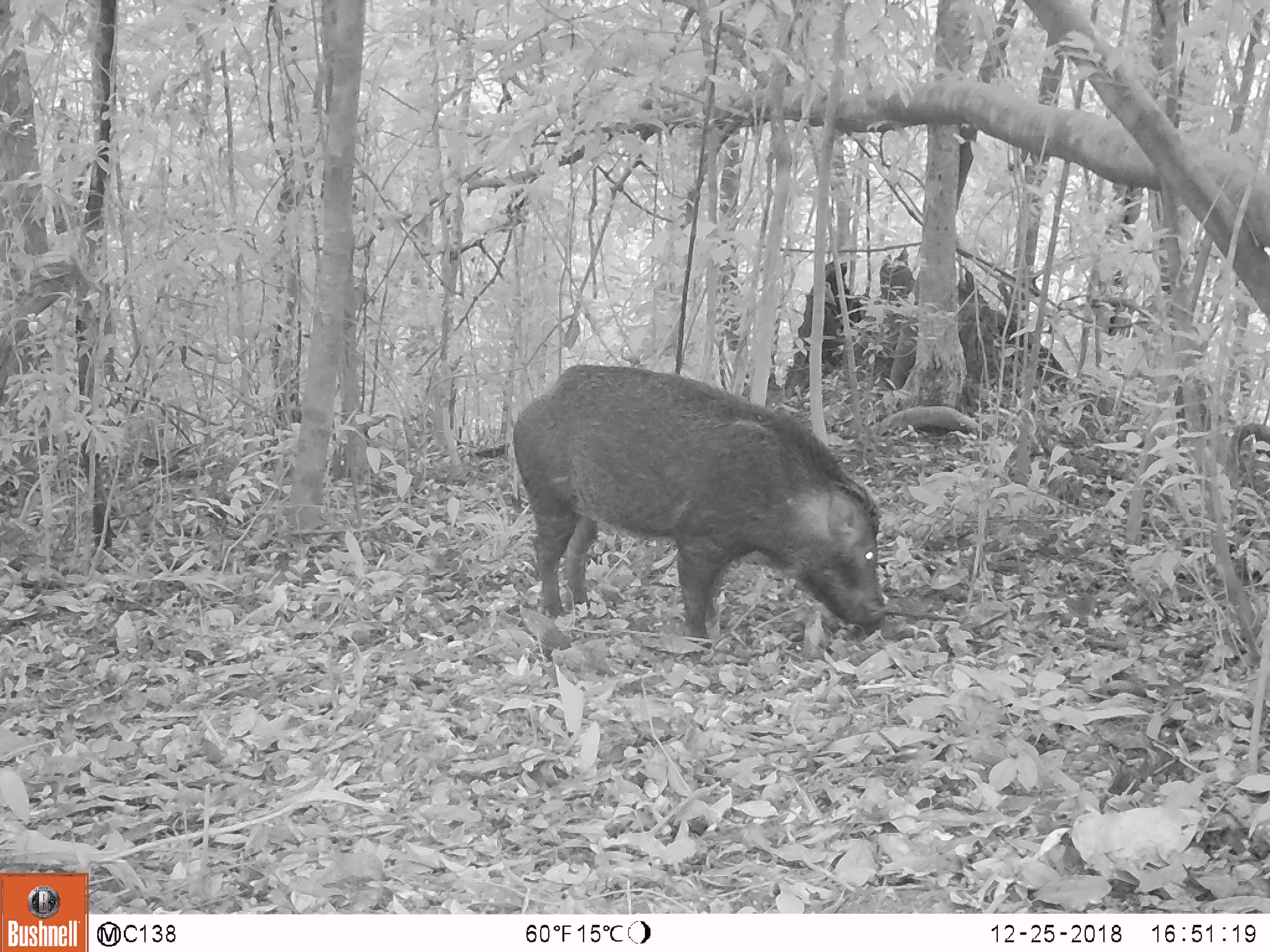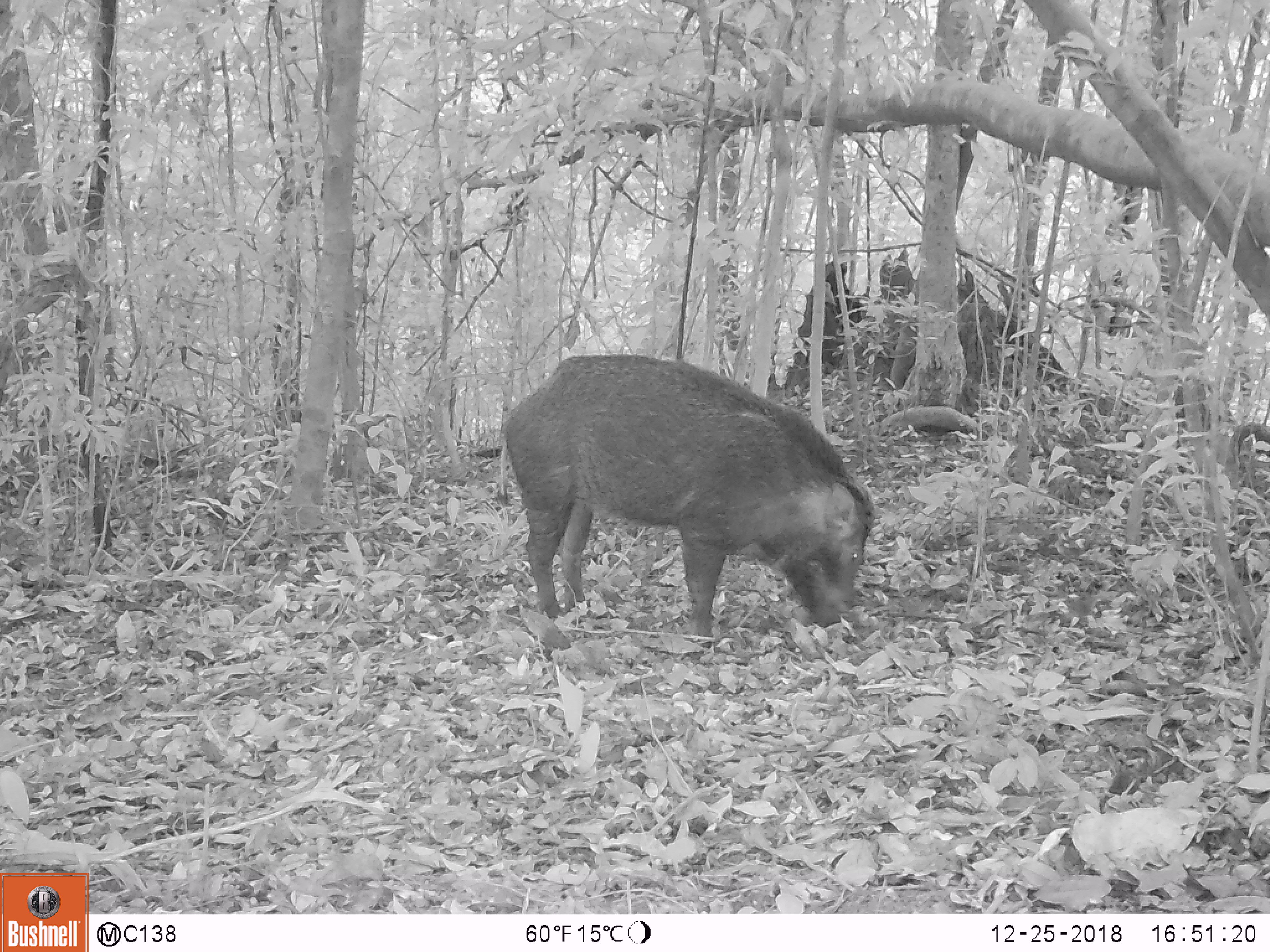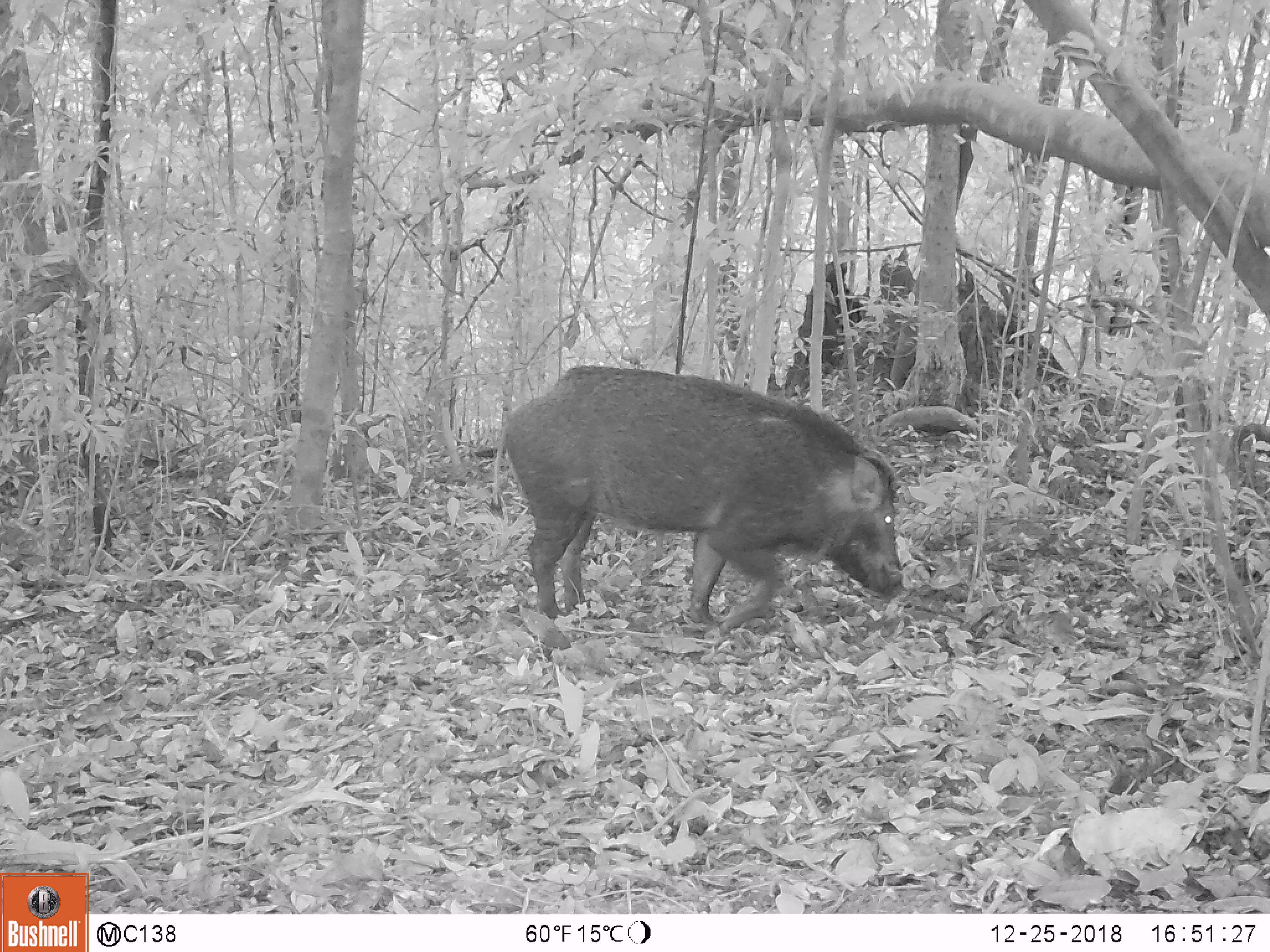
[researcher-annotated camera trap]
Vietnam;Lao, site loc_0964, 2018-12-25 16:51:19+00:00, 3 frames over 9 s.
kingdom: Animalia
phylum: Chordata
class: Mammalia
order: Artiodactyla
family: Suidae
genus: Sus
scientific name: Sus scrofa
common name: eurasian wild pig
Eurasian wild pig (Sus scrofa). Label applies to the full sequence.